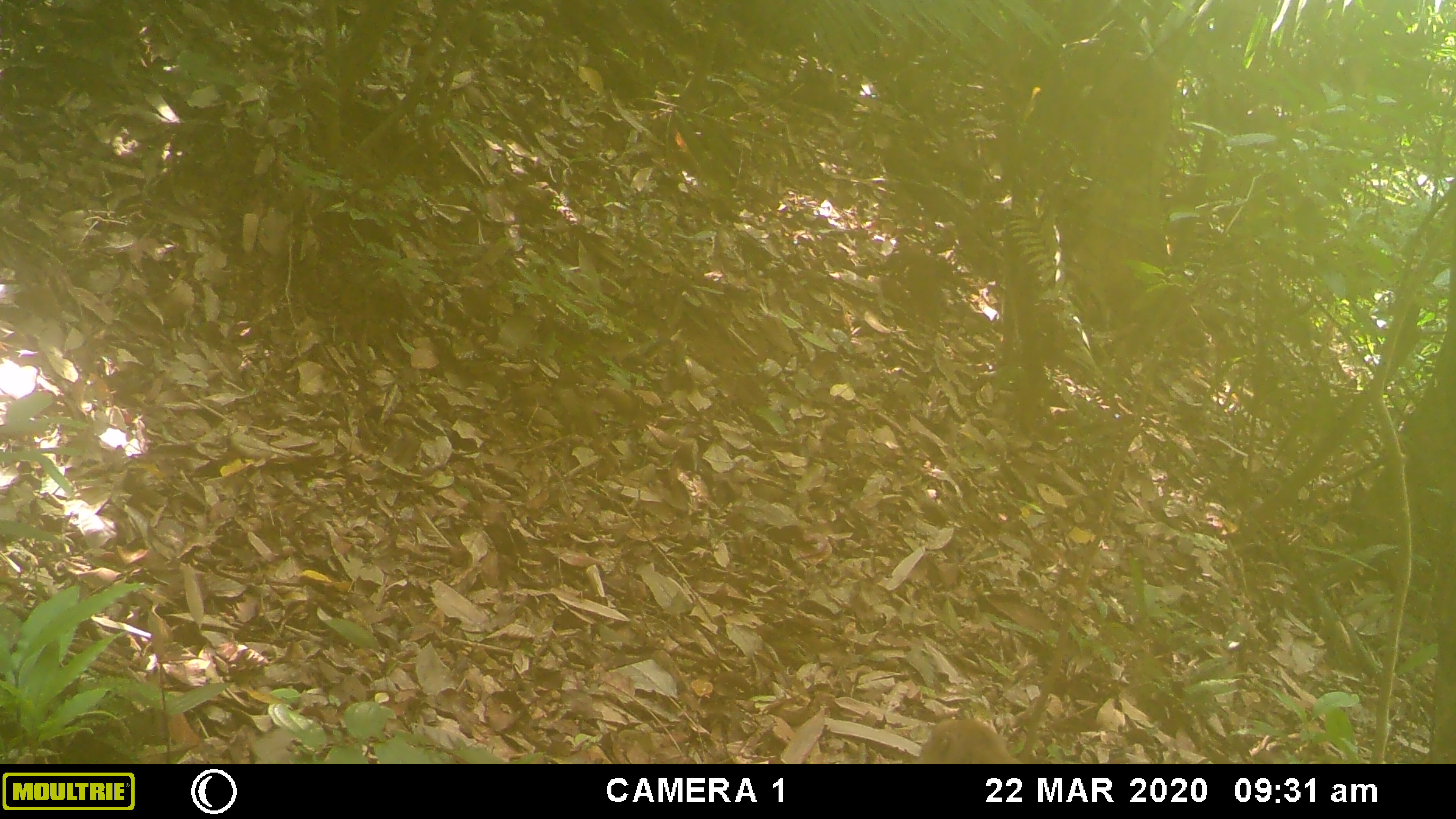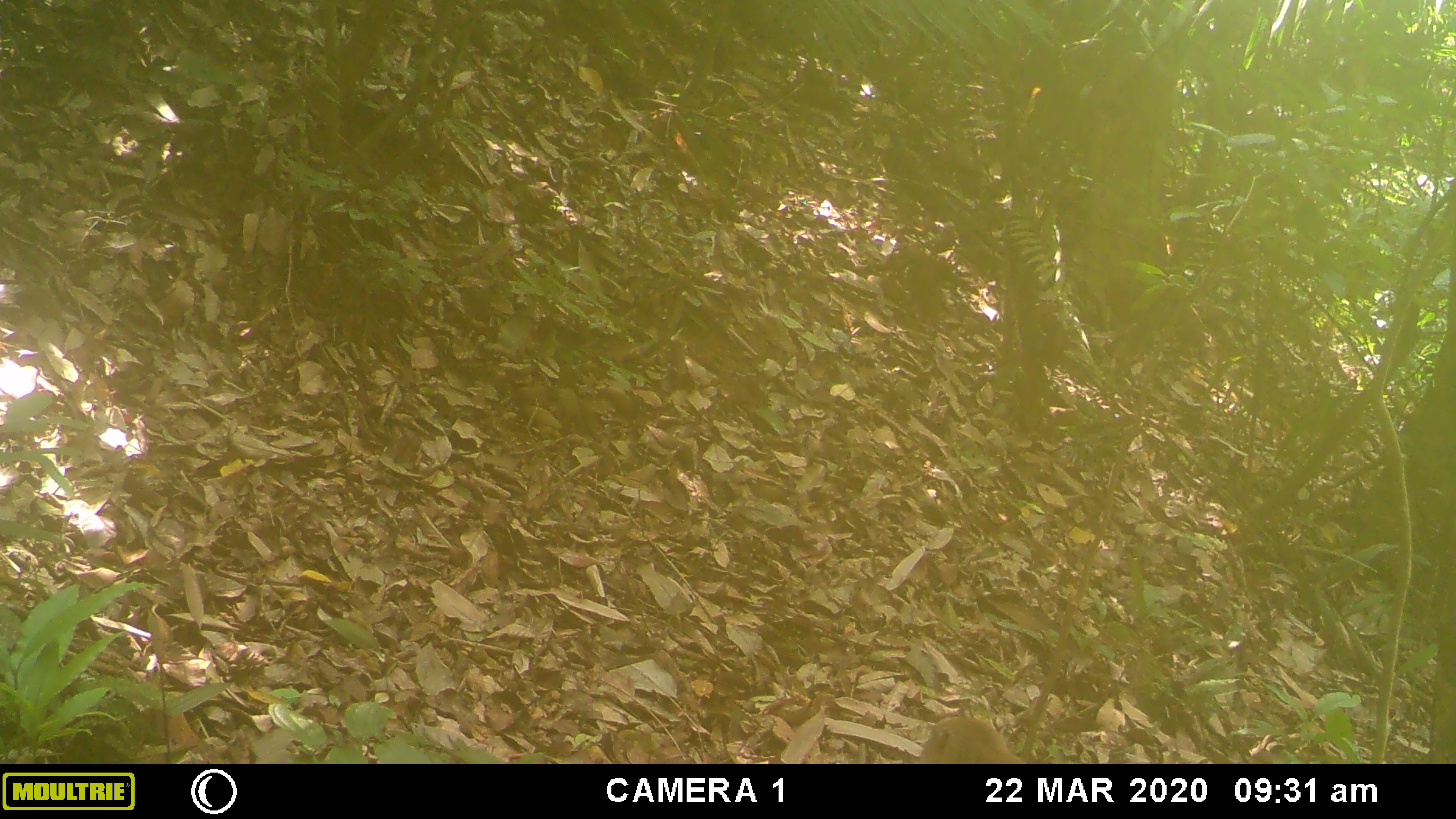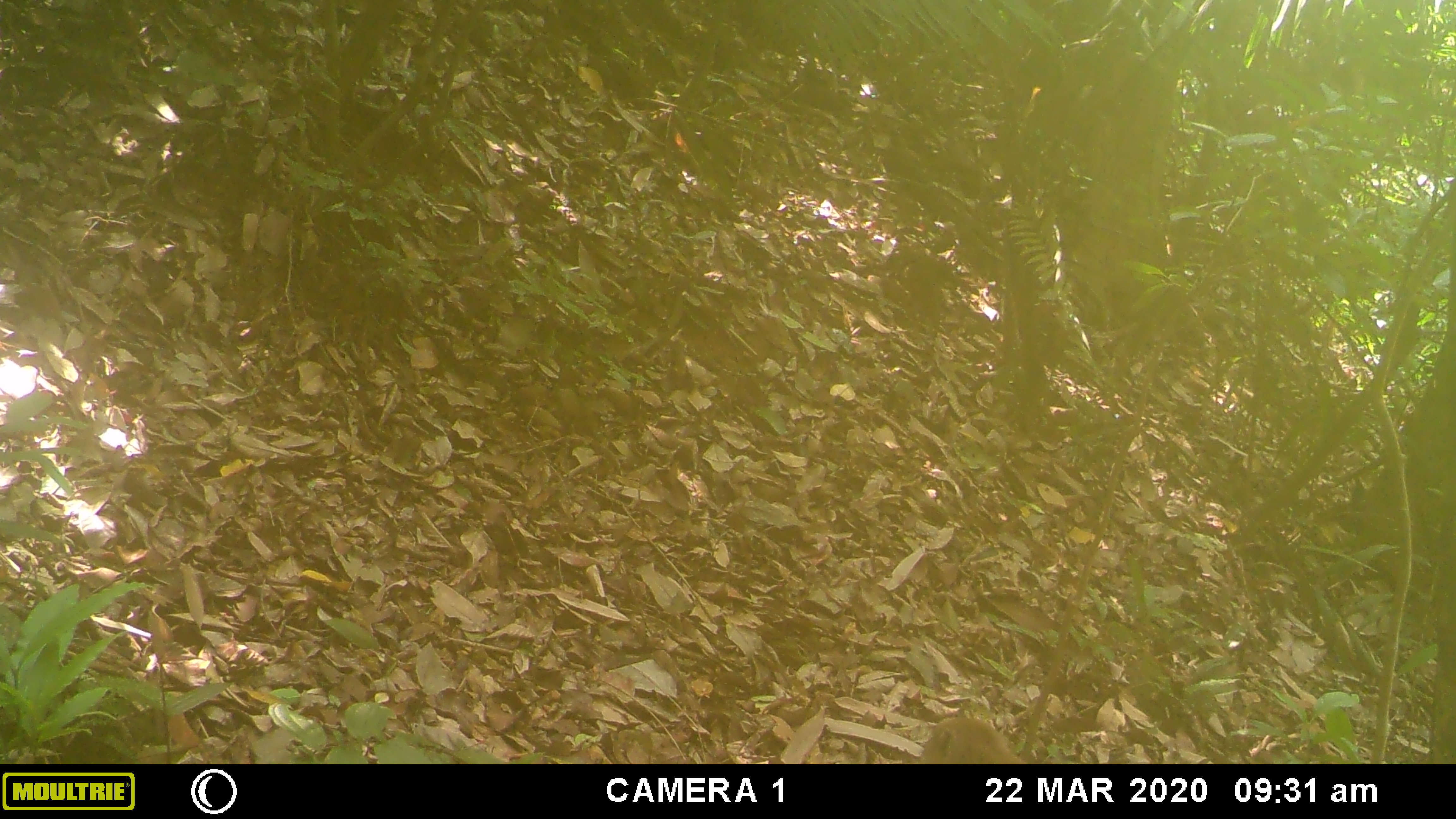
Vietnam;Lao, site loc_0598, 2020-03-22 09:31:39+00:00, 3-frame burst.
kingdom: Animalia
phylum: Chordata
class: Mammalia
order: Primates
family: Cercopithecidae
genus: Macaca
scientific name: Macaca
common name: macaques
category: assam or rhesus macaque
Assam or rhesus macaque (macaques) (Macaca). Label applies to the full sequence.